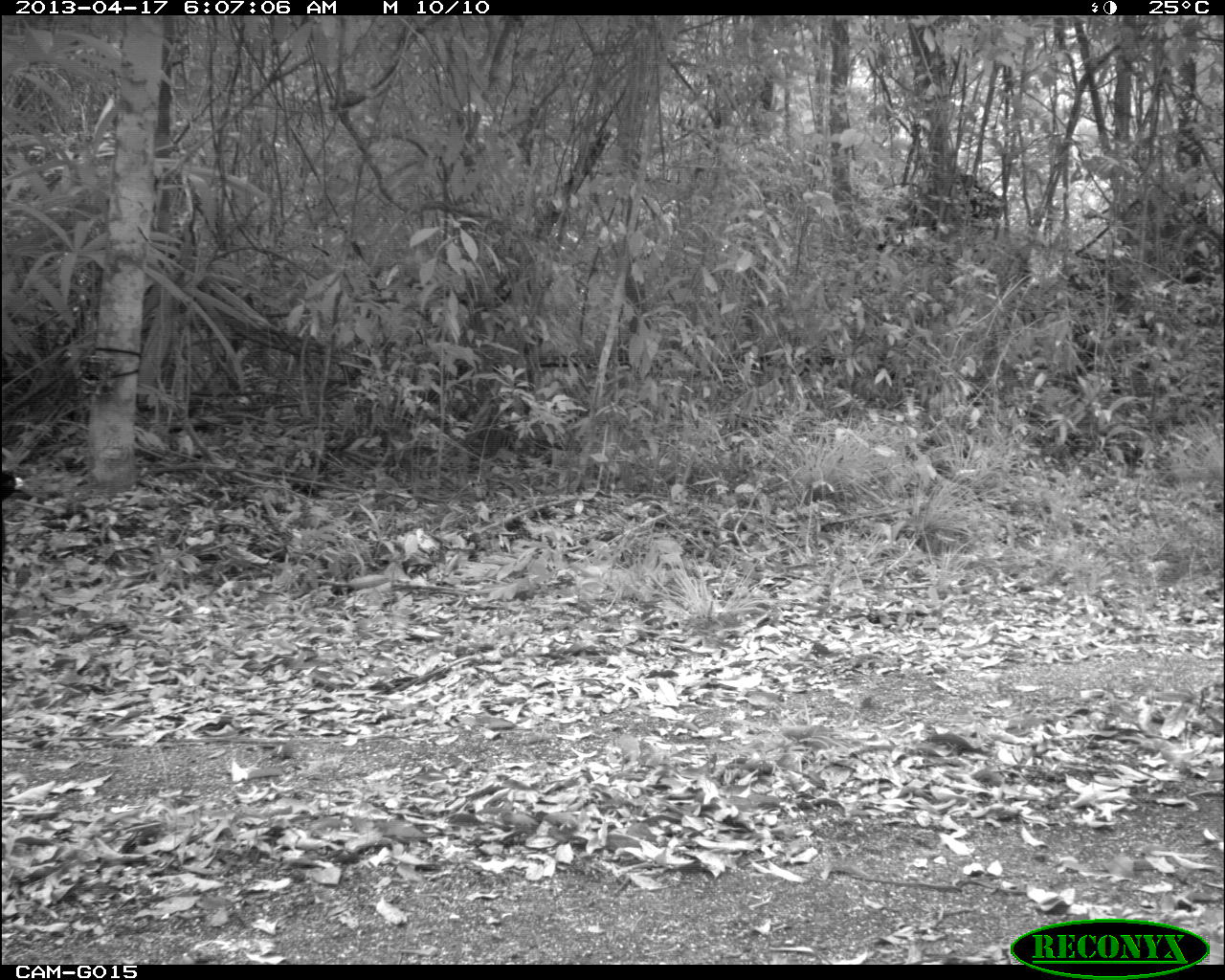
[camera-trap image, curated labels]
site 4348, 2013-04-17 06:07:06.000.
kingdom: Animalia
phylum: Chordata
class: Aves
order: Galliformes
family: Cracidae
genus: Crax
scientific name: Crax rubra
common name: great curassow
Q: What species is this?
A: Crax rubra (great curassow).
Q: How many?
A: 1.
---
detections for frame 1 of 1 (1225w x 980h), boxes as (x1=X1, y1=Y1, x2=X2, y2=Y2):
crax rubra: (x1=3, y1=471, x2=25, y2=568)